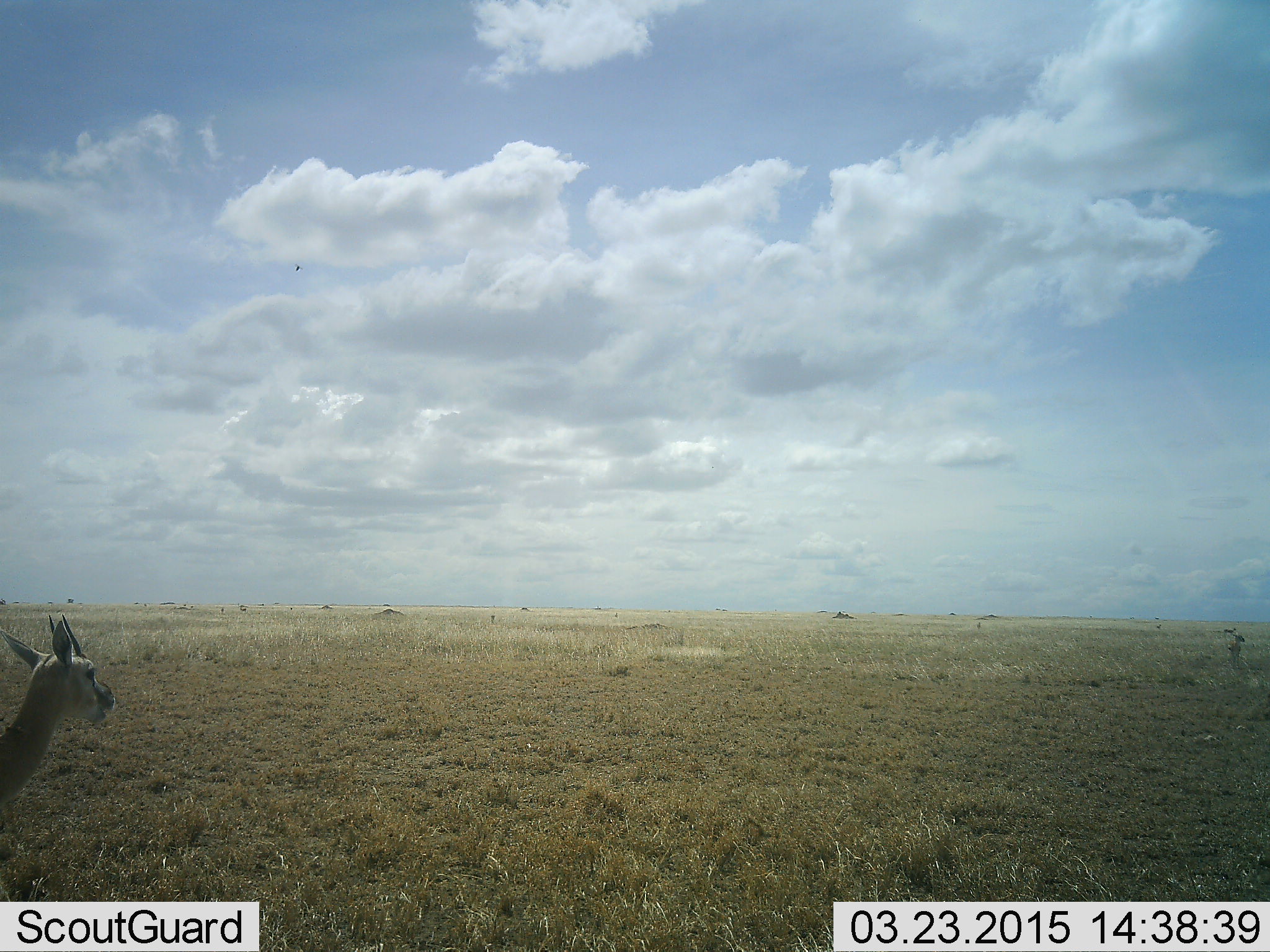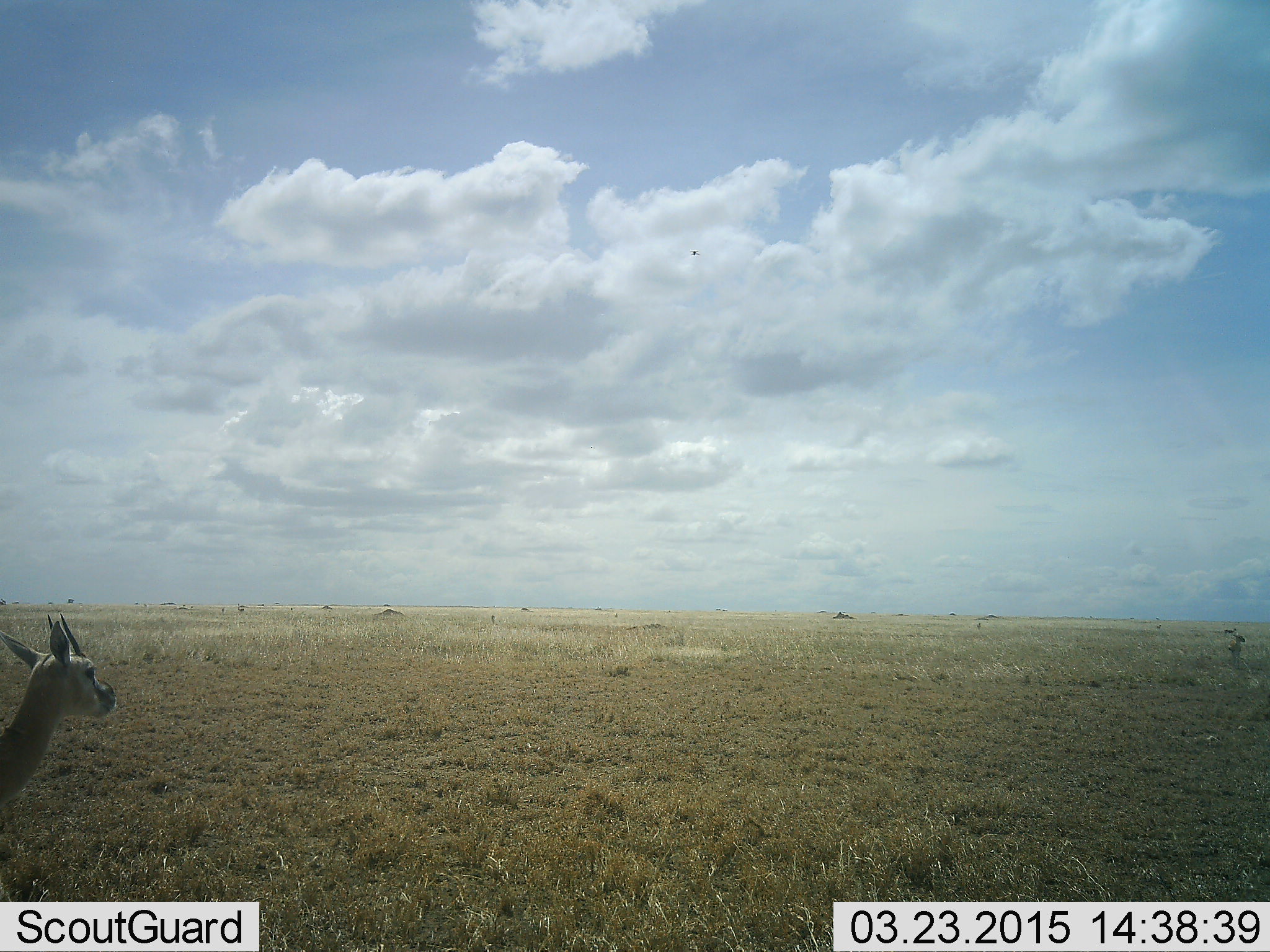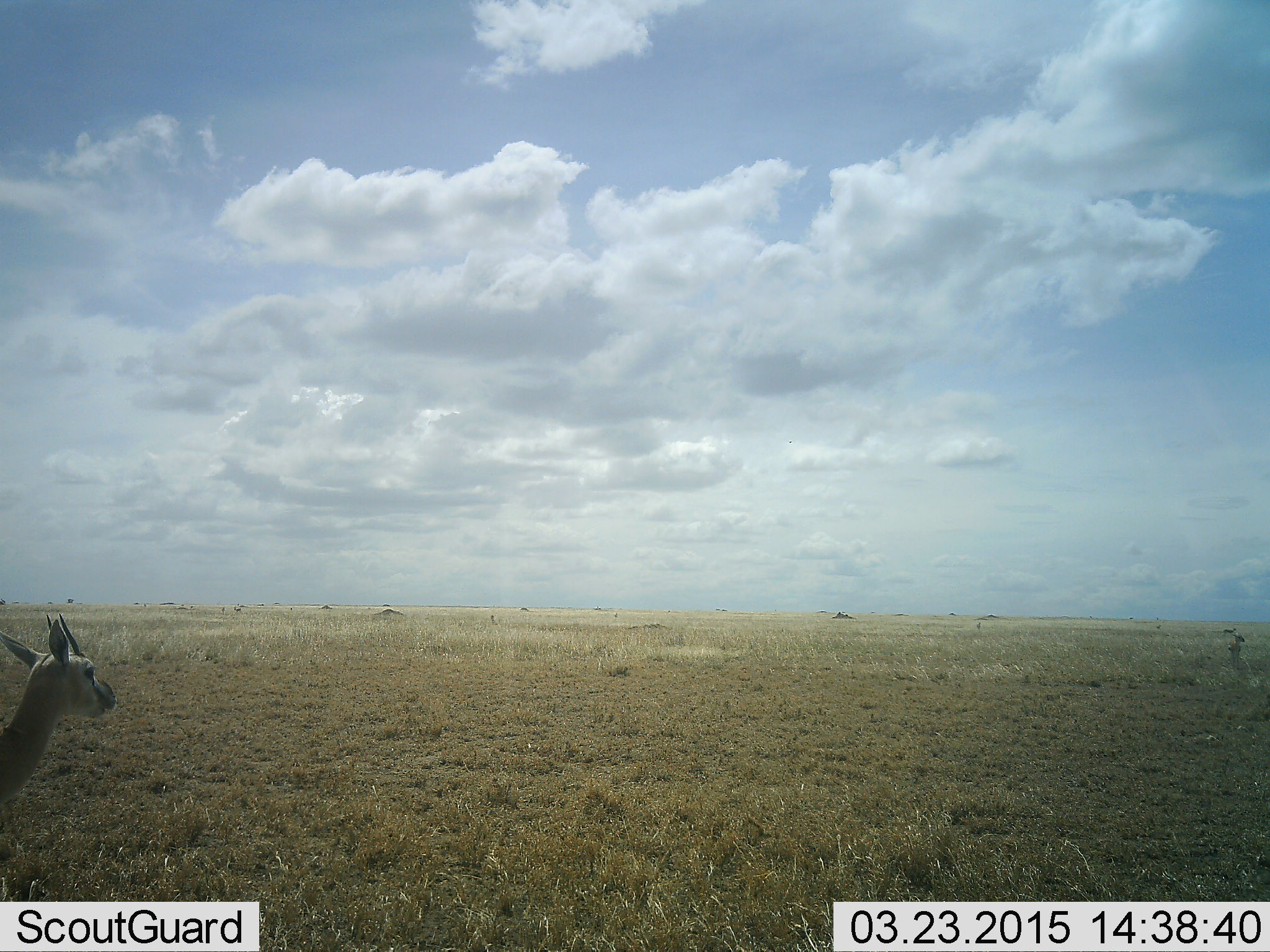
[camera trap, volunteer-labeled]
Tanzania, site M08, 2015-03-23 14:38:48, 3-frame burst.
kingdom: Animalia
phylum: Chordata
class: Mammalia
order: Artiodactyla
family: Bovidae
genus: Eudorcas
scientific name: Eudorcas thomsonii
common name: thomson's gazelle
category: gazellethomsons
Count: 1.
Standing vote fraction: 100%.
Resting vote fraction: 0%.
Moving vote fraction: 10%.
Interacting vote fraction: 0%.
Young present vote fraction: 0%.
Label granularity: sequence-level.